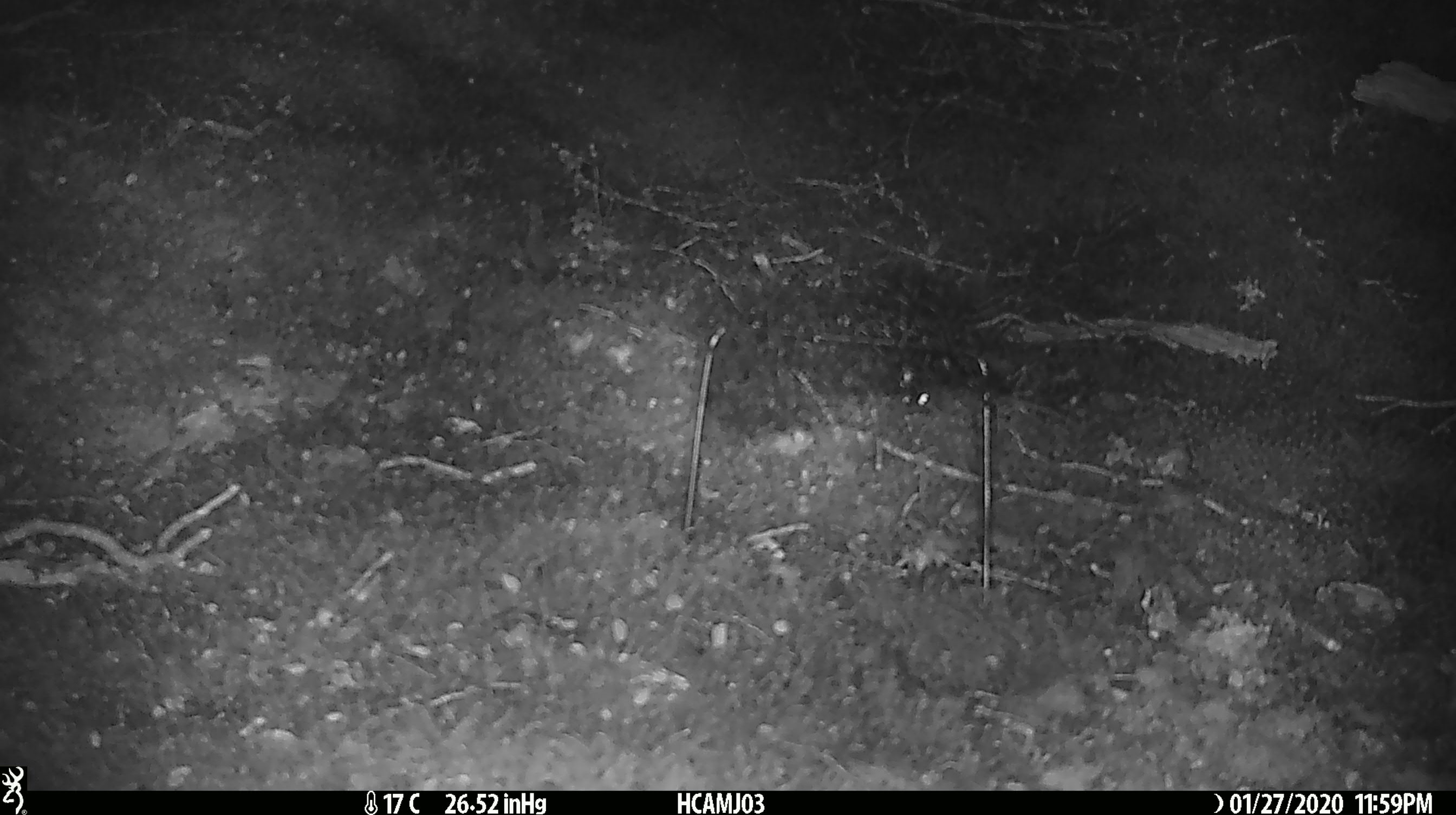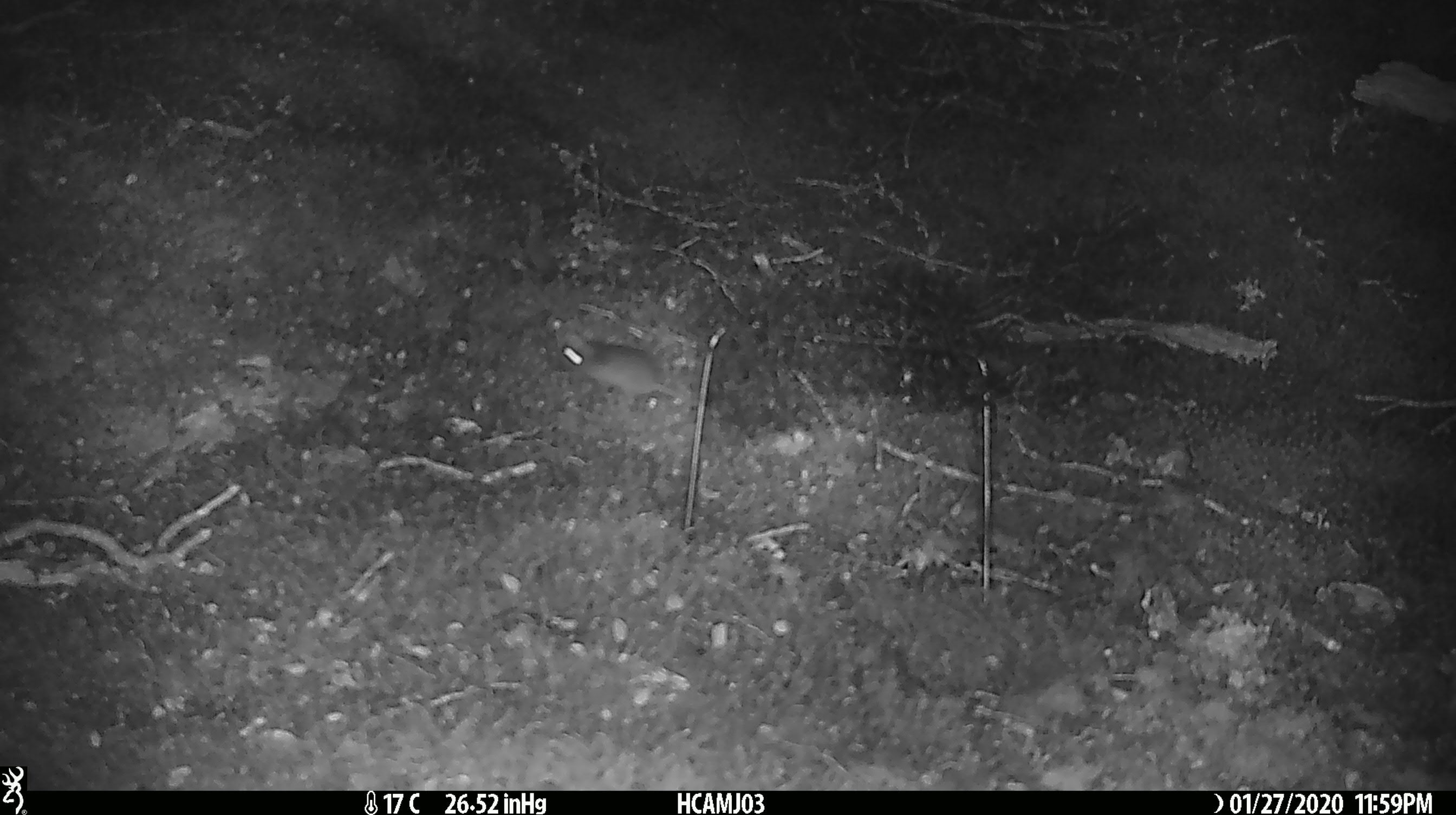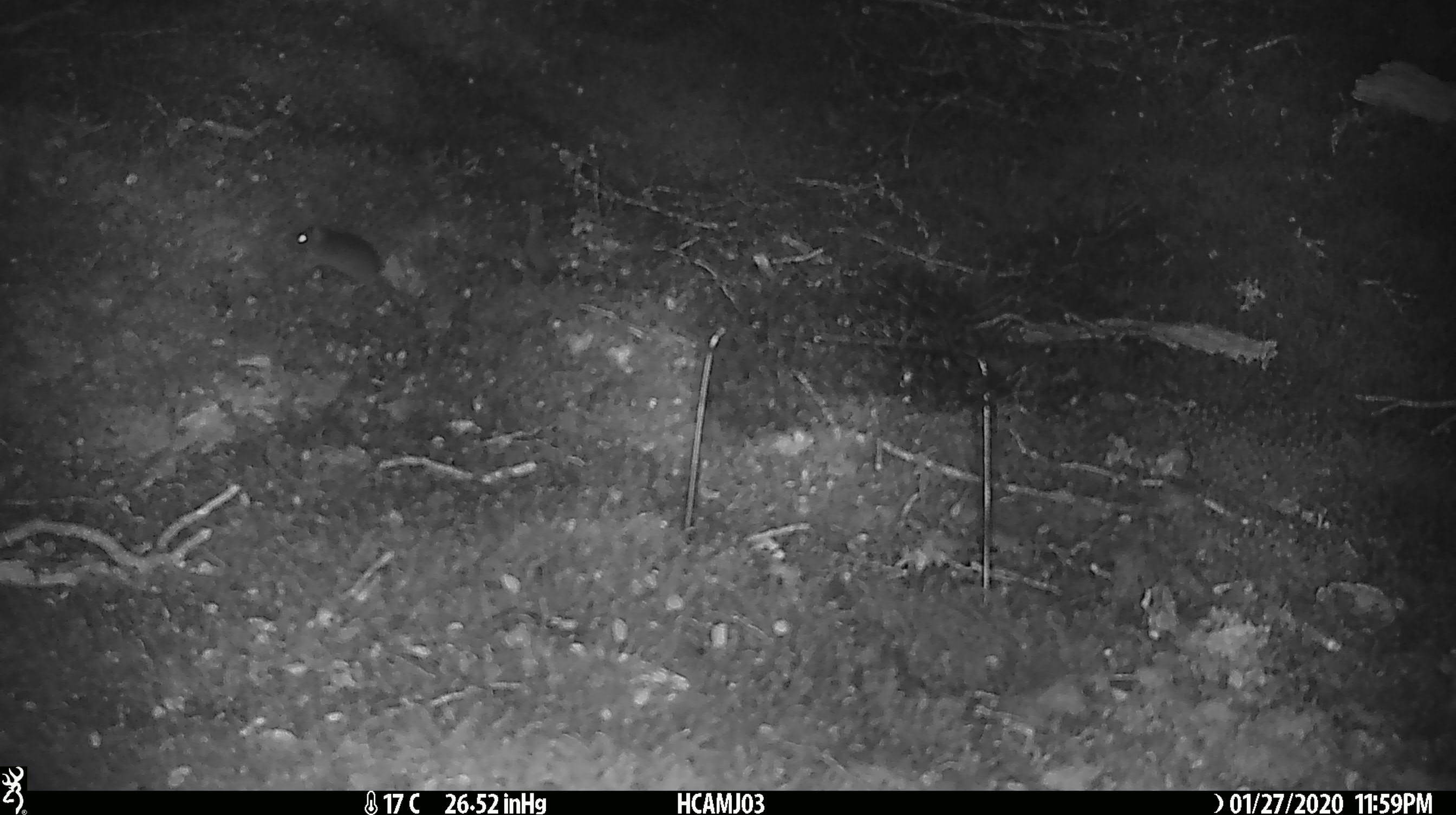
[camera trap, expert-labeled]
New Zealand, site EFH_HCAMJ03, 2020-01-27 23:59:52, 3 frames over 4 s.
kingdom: Animalia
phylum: Chordata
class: Mammalia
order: Rodentia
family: Muridae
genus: Mus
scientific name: Mus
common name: mouse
Mouse (Mus).